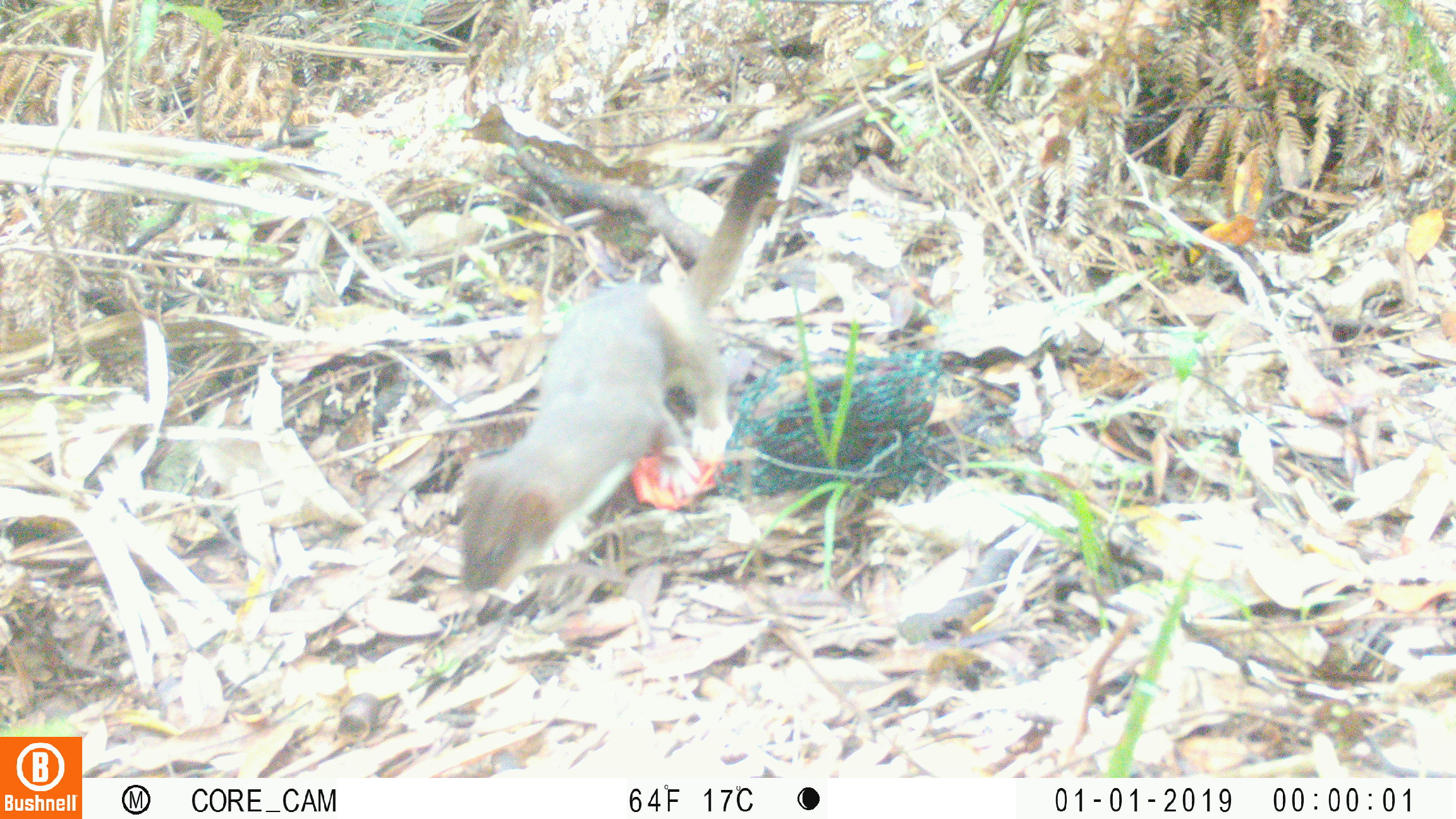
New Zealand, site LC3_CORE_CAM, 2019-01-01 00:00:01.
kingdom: Animalia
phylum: Chordata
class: Mammalia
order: Carnivora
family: Mustelidae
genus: Mustela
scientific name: Mustela erminea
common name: stoat